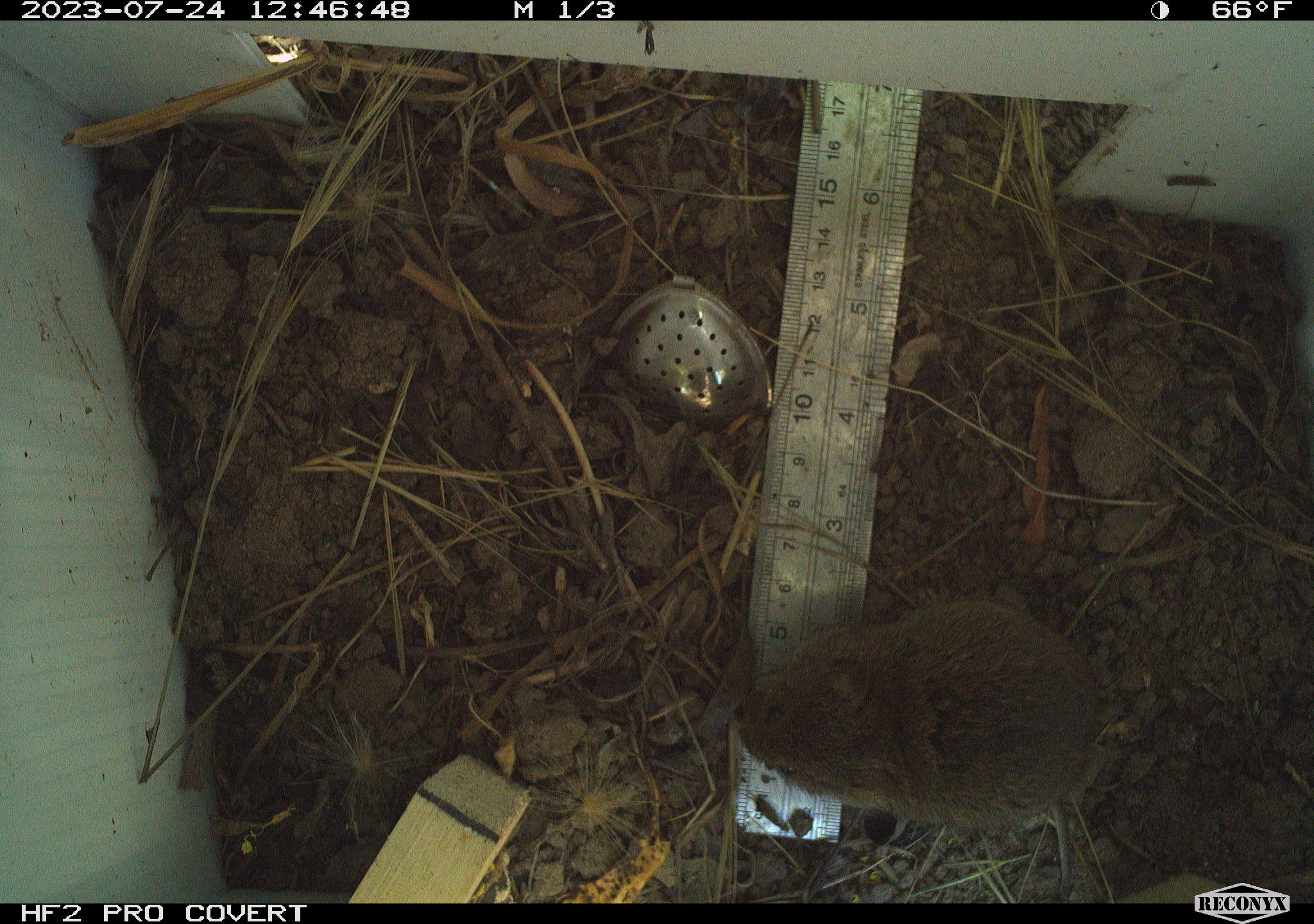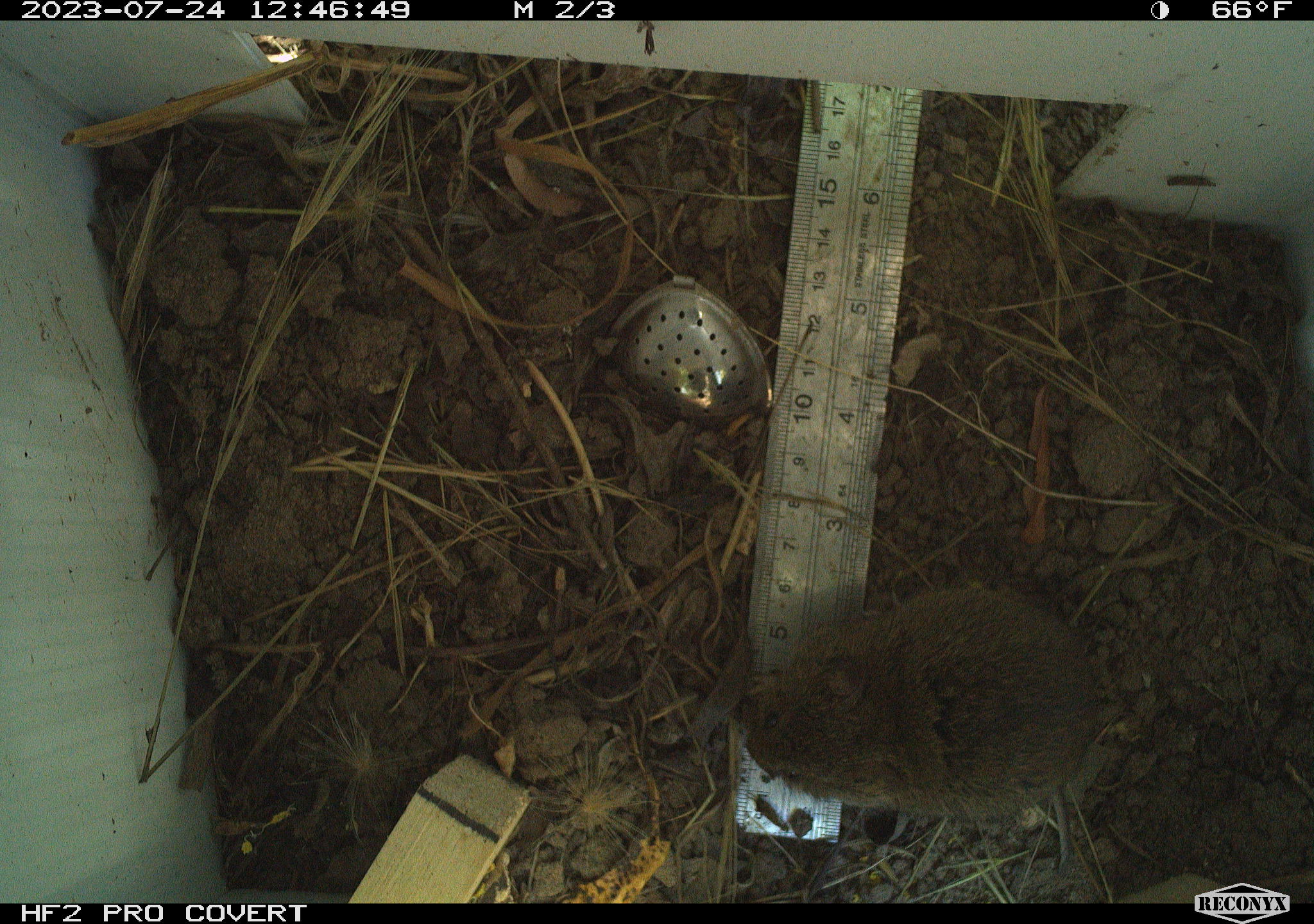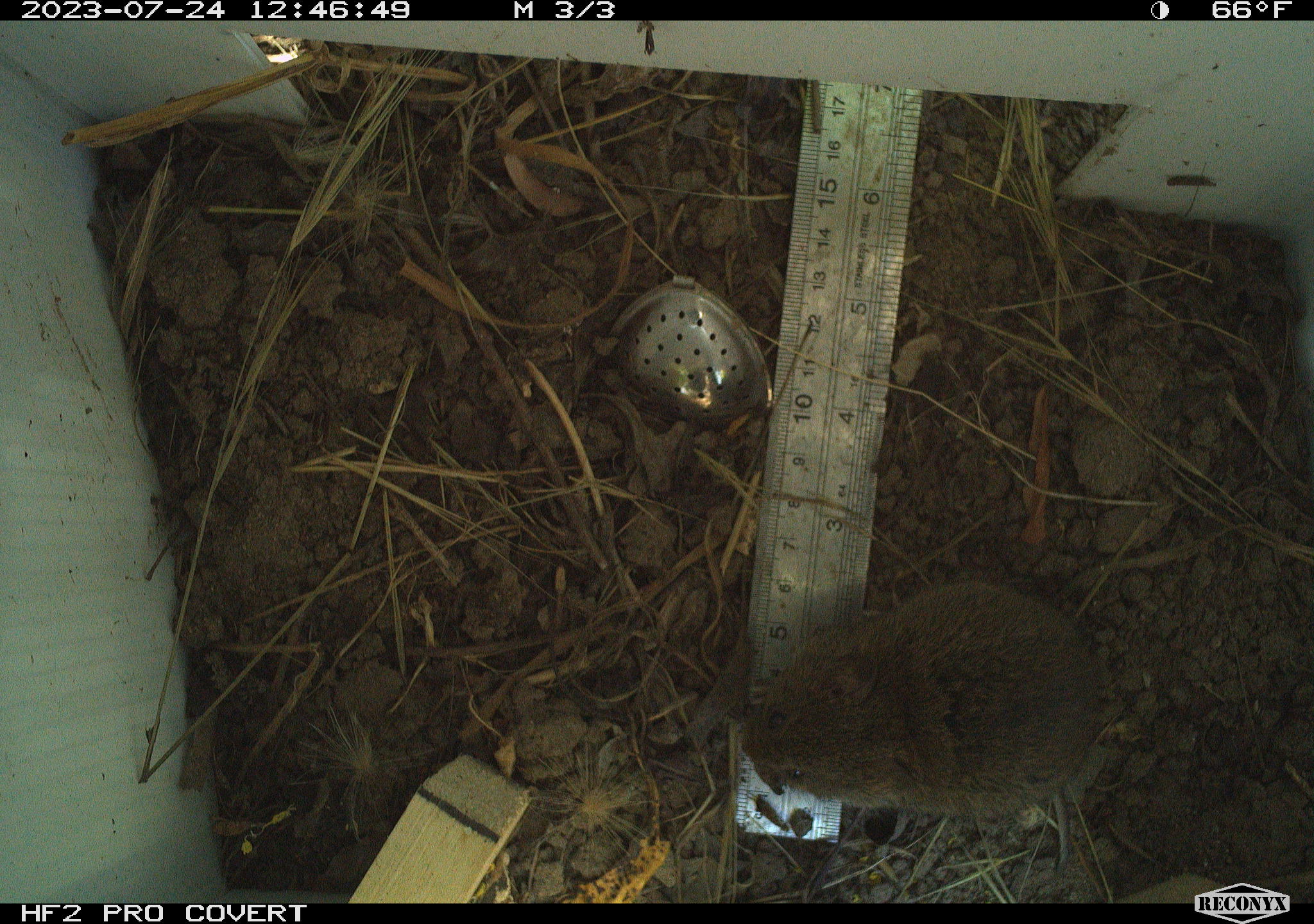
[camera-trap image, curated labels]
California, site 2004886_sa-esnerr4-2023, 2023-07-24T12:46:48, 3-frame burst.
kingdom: Animalia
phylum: Chordata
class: Mammalia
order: Rodentia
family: Cricetidae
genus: Microtus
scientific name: Microtus californicus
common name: california vole